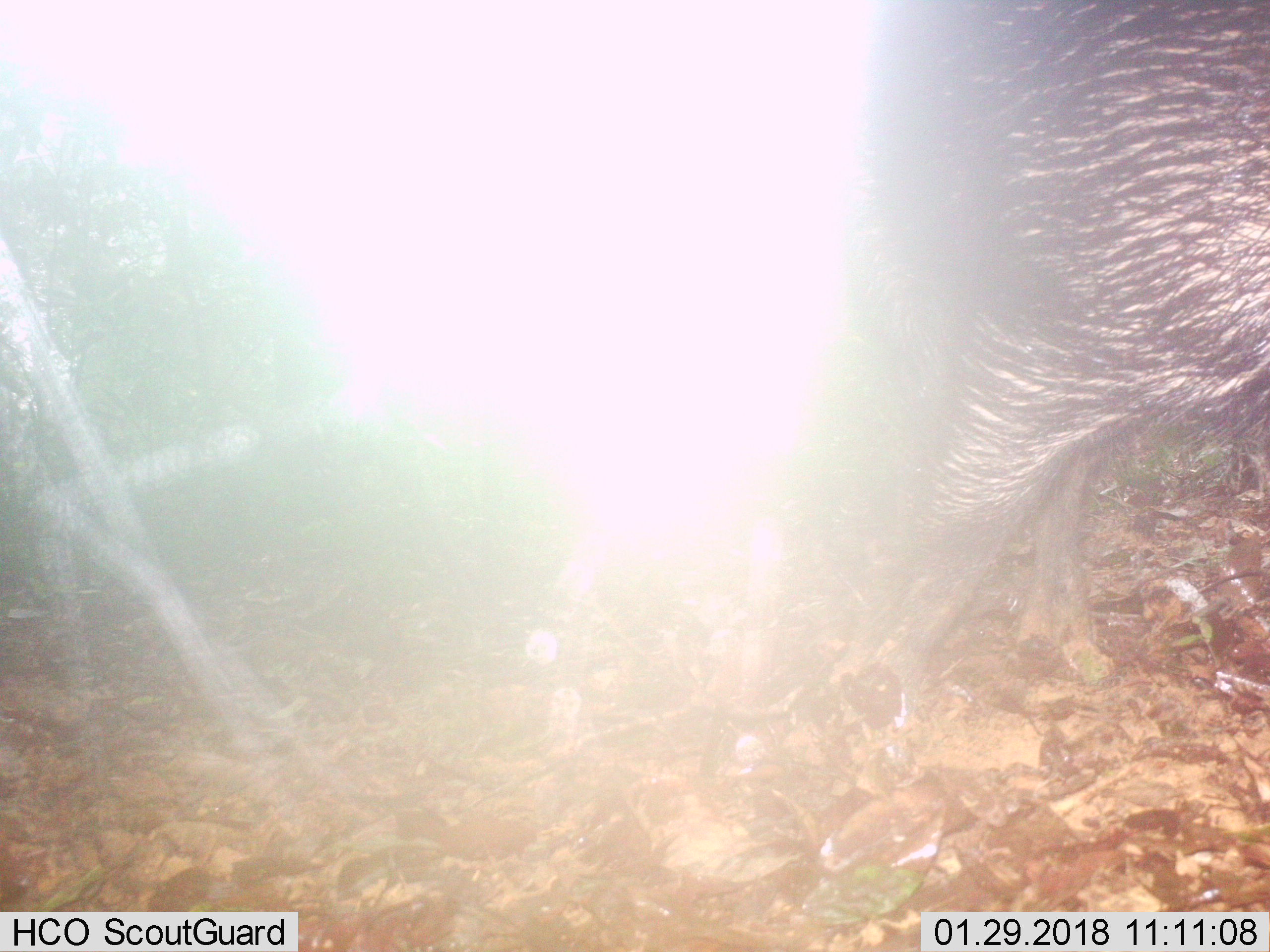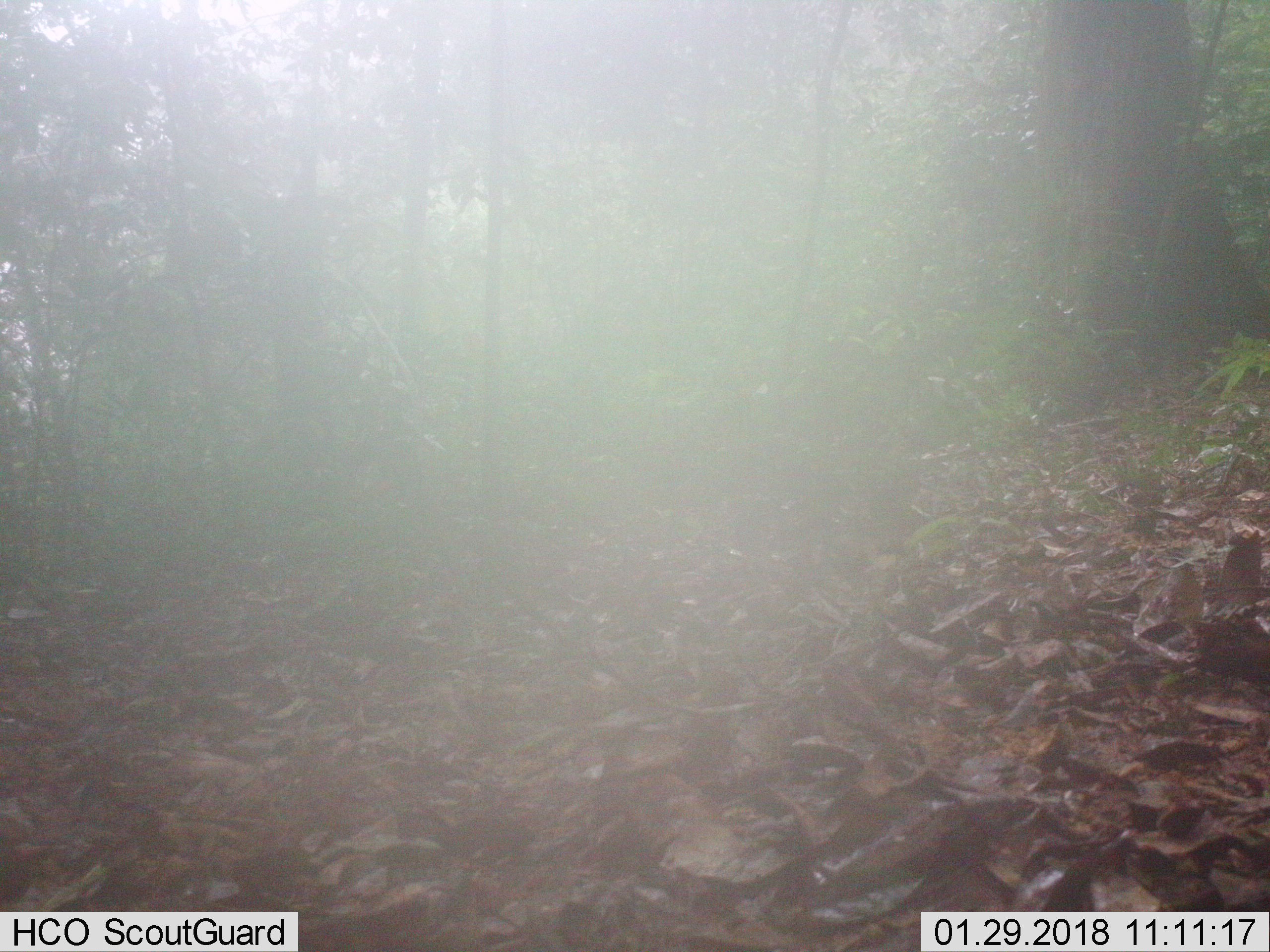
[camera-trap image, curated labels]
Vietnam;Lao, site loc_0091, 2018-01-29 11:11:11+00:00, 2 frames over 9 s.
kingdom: Animalia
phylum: Chordata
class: Mammalia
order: Artiodactyla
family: Suidae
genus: Sus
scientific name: Sus scrofa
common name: eurasian wild pig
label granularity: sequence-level